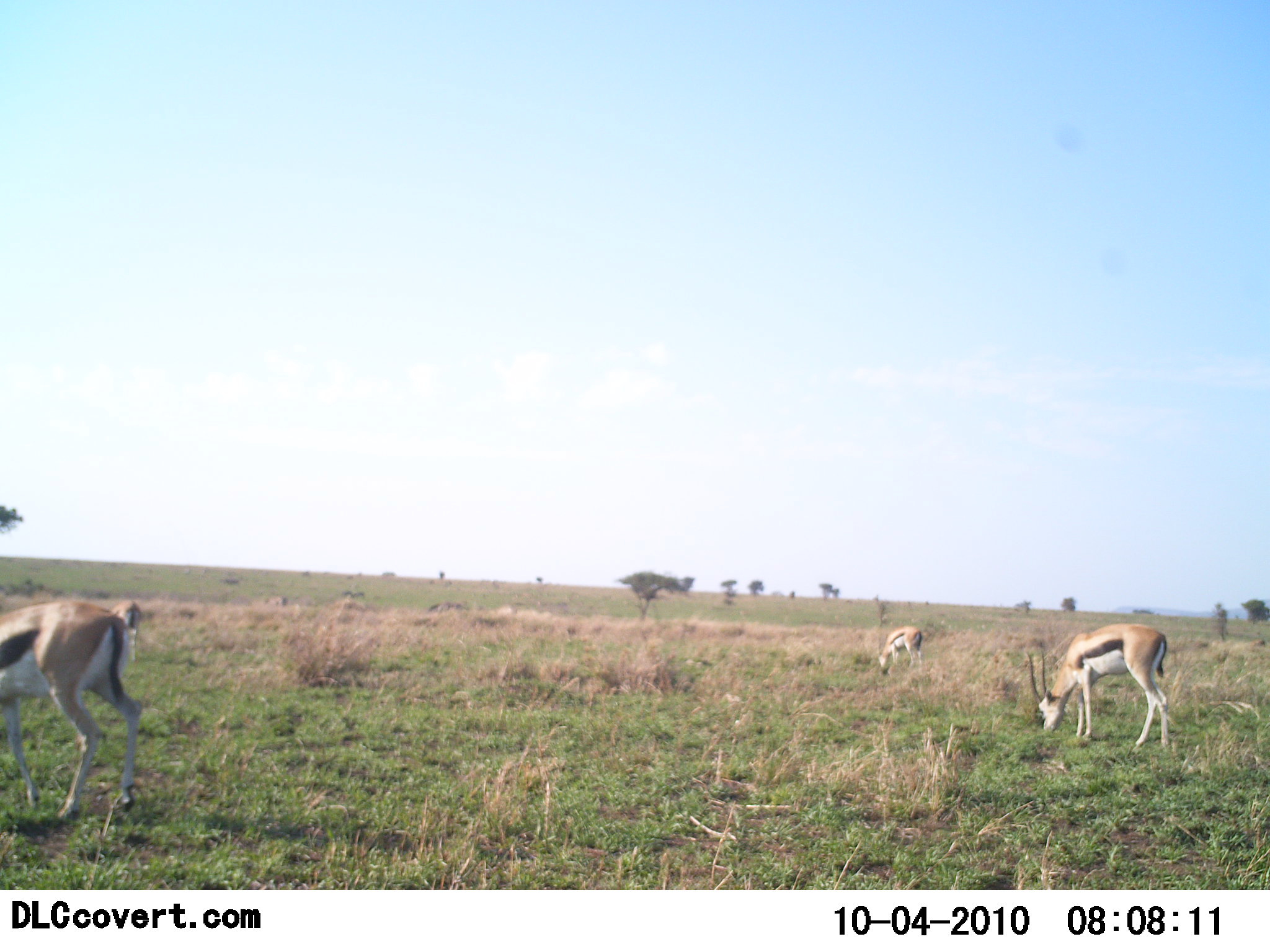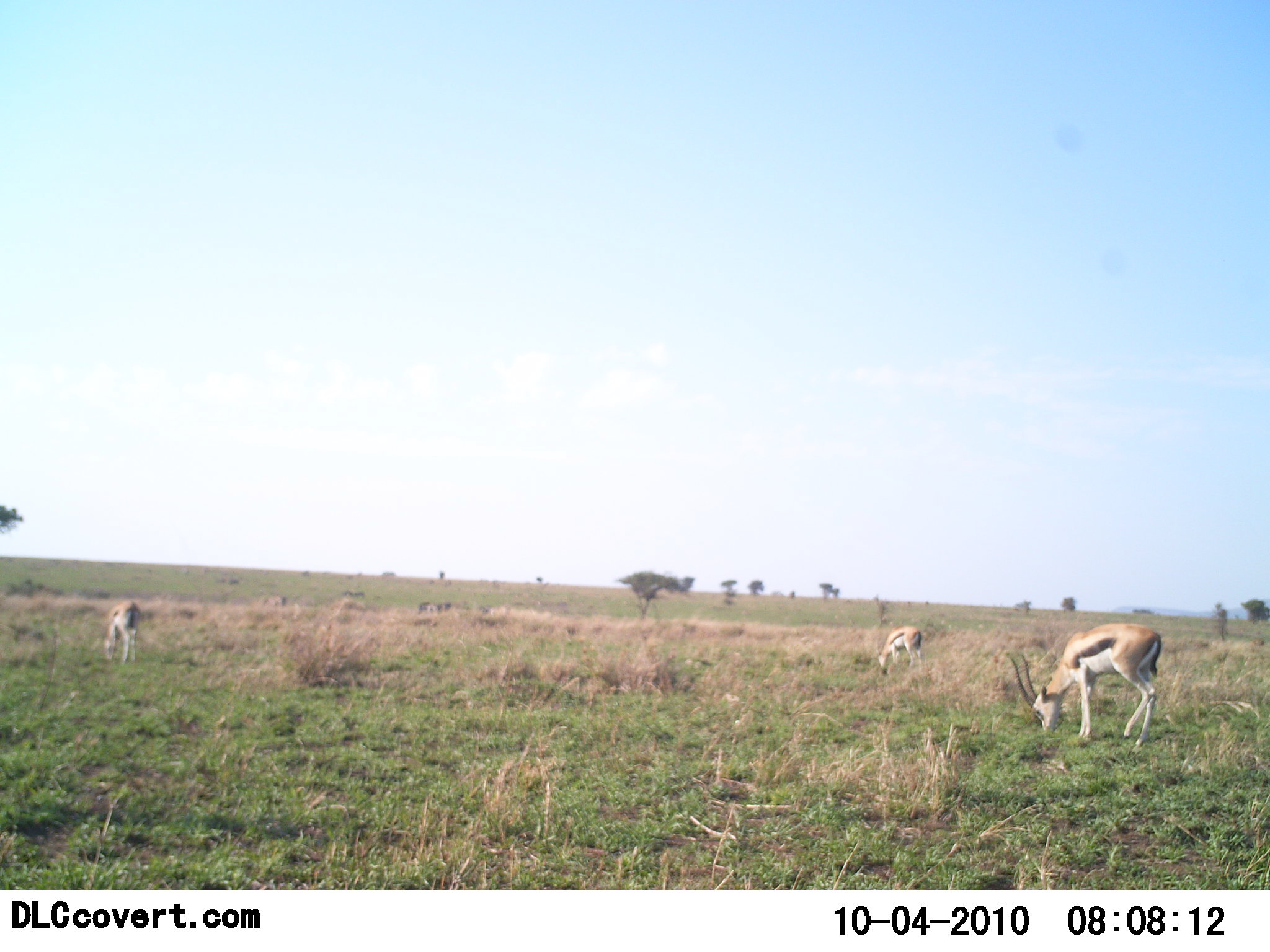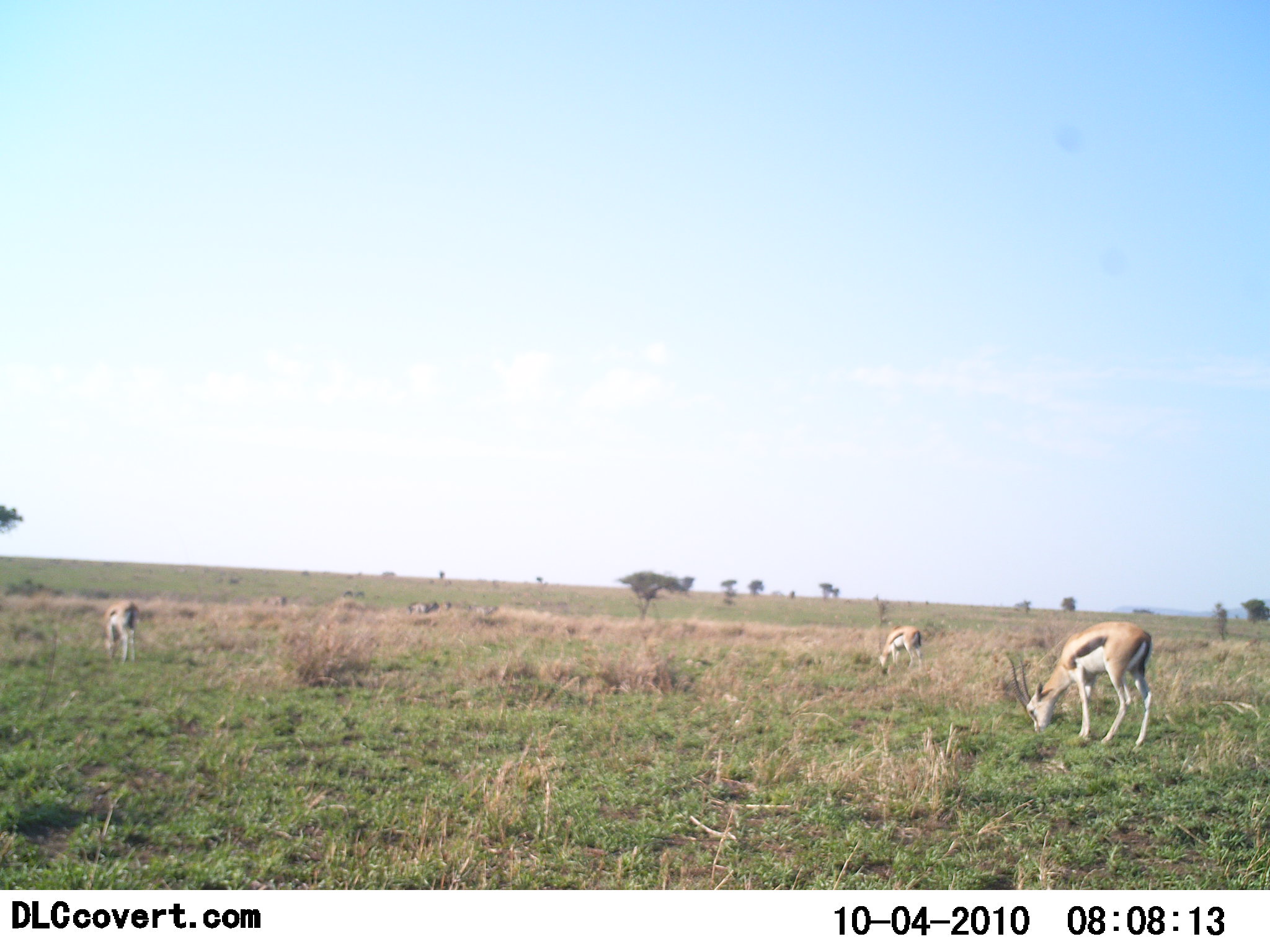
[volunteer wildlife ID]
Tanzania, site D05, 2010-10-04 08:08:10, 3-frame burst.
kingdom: Animalia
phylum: Chordata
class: Mammalia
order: Artiodactyla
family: Bovidae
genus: Eudorcas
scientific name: Eudorcas thomsonii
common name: thomson's gazelle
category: gazellethomsons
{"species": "gazellethomsons (thomson's gazelle) (Eudorcas thomsonii)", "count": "4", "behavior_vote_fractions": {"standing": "17%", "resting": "0%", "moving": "33%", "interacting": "0%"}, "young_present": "0%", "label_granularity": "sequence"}